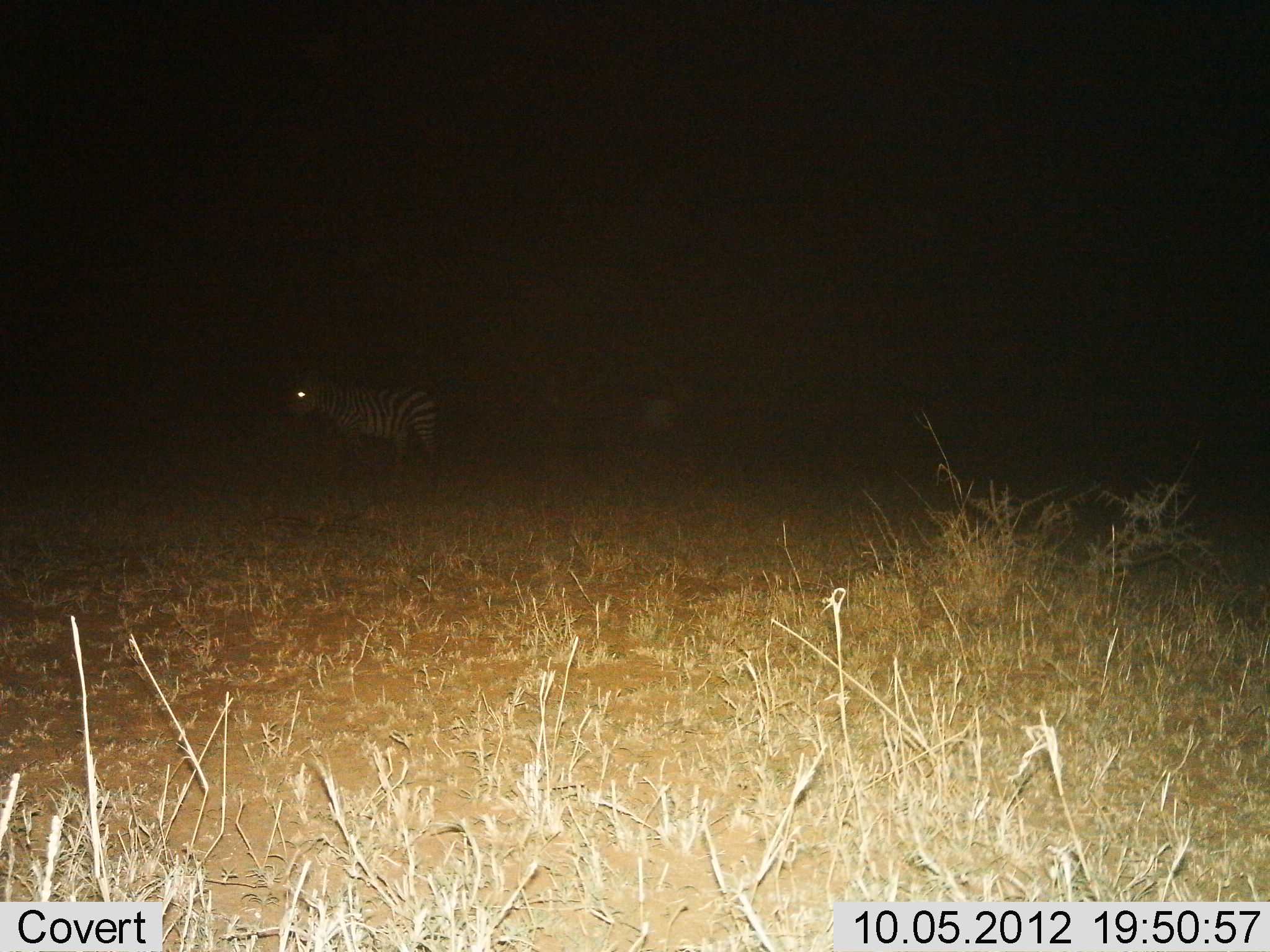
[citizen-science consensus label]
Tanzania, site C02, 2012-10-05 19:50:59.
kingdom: Animalia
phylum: Chordata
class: Mammalia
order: Perissodactyla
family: Equidae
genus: Equus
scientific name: Equus quagga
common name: plains zebra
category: zebra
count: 1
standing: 70%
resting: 0%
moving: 30%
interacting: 0%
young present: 0%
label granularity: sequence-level